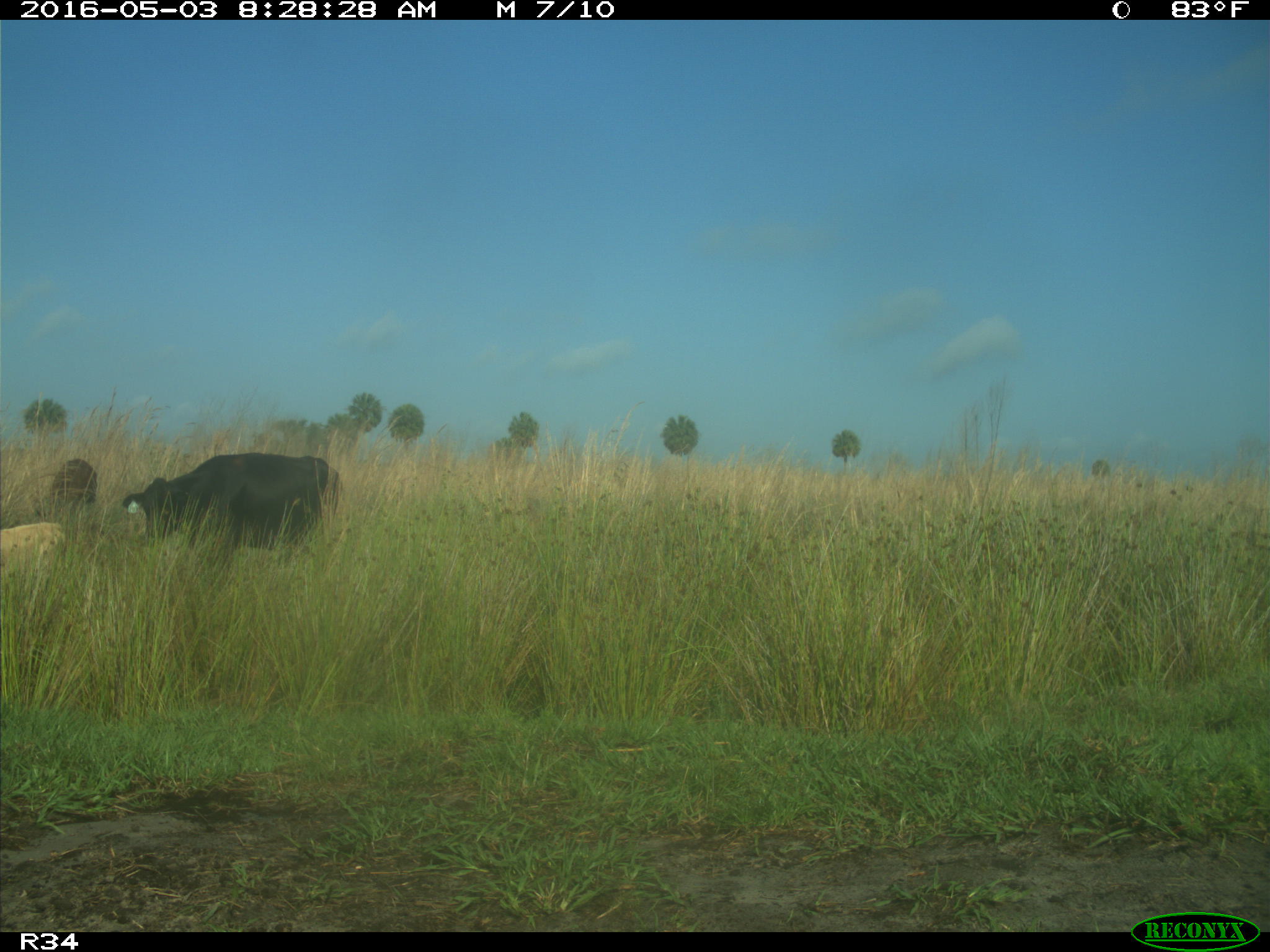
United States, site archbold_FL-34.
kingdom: Animalia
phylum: Chordata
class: Mammalia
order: Artiodactyla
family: Bovidae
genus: Bos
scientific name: Bos taurus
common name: domestic cow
Bos taurus (domestic cow).